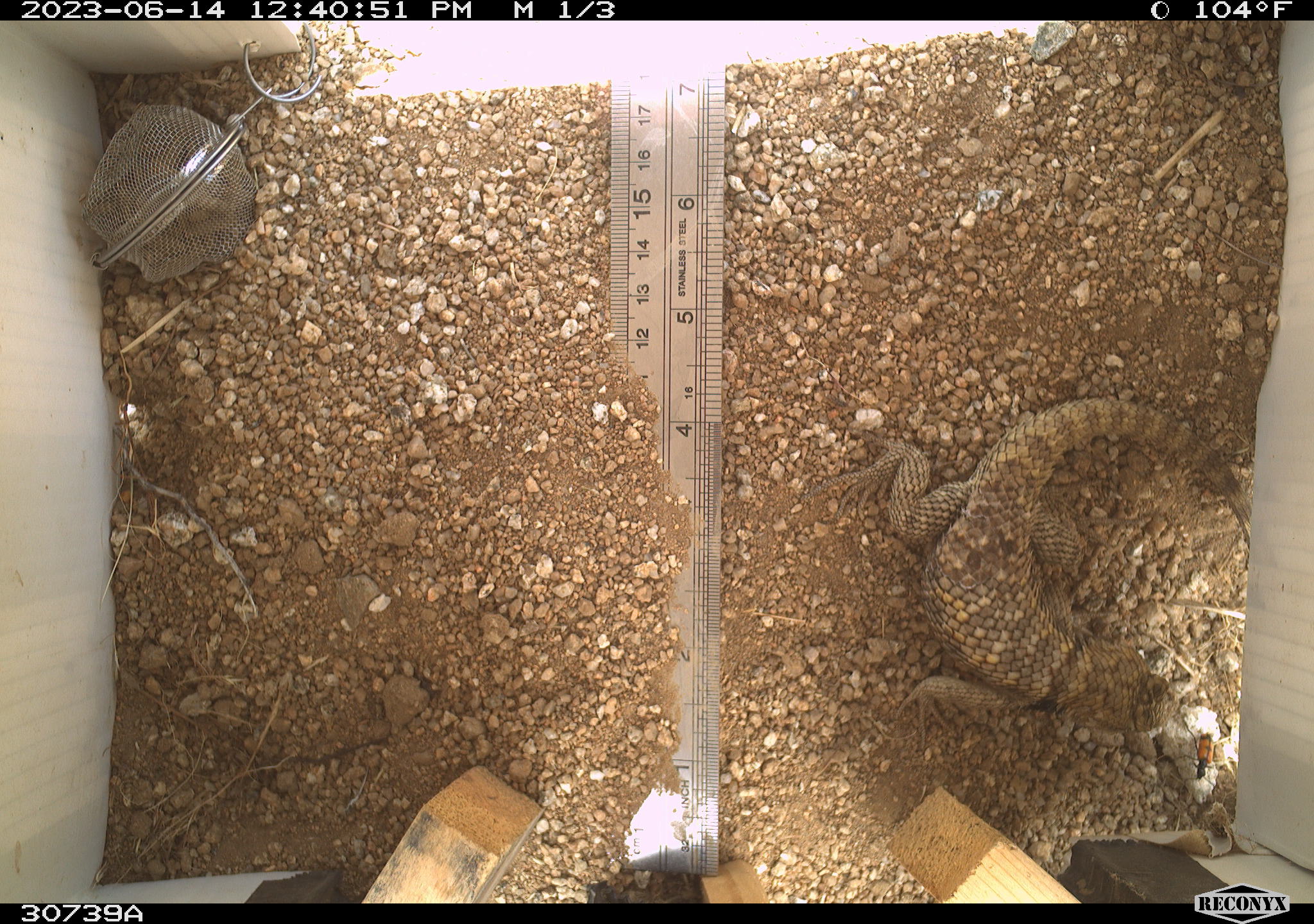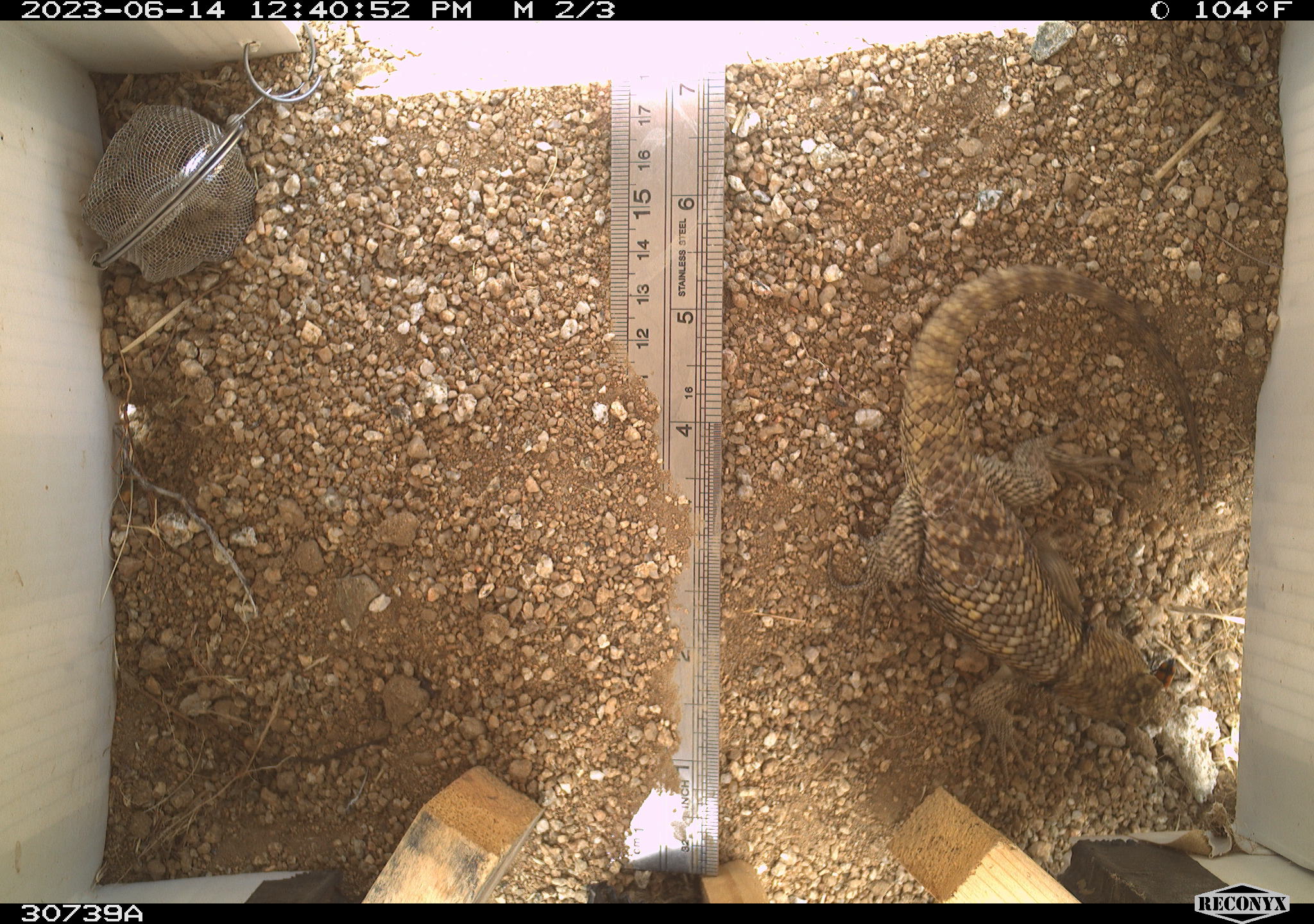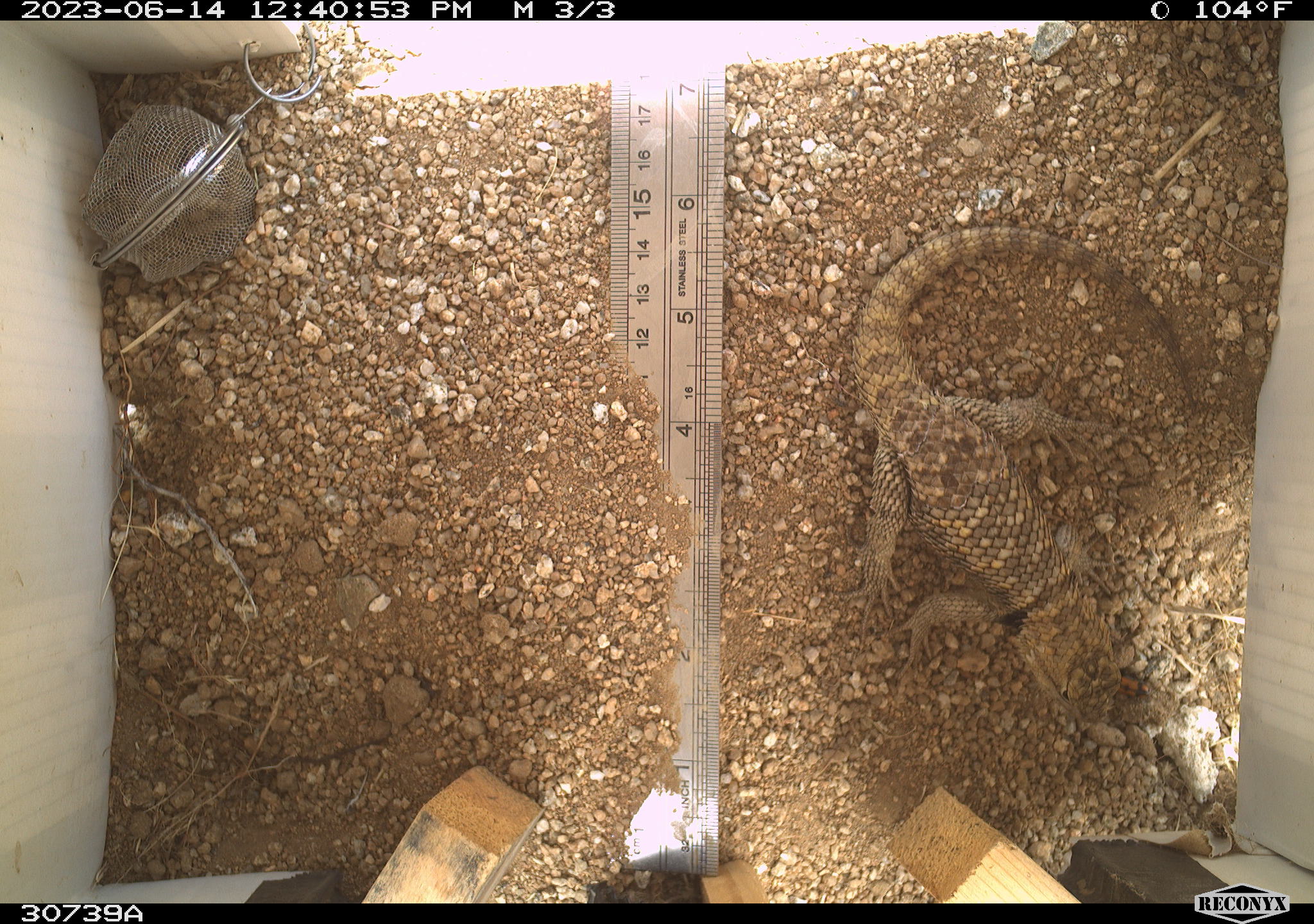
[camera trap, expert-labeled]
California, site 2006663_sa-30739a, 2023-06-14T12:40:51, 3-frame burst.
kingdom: Animalia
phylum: Chordata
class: Reptilia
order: Squamata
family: Phrynosomatidae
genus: Sceloporus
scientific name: Sceloporus uniformis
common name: yellow-backed spiny lizard